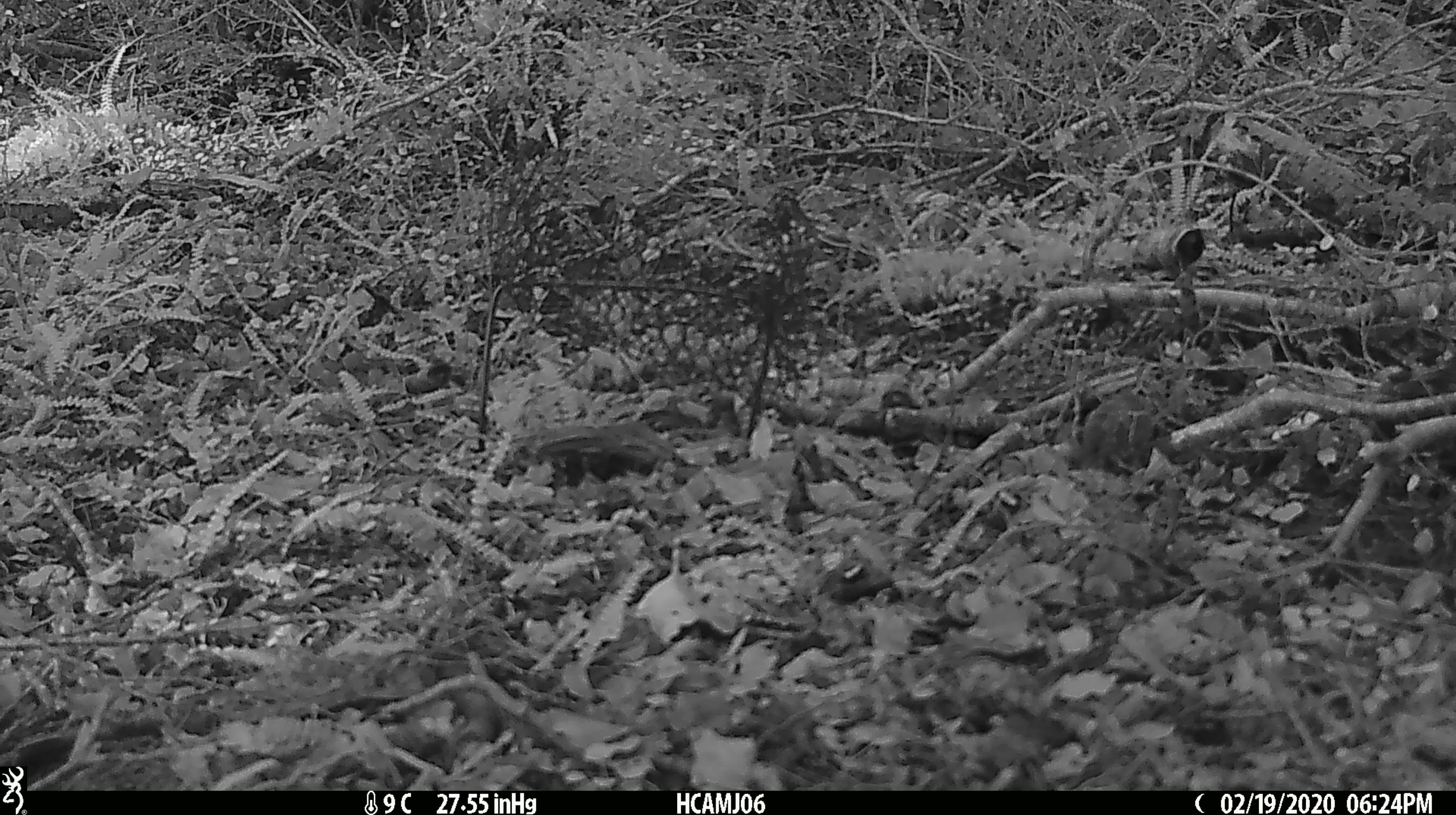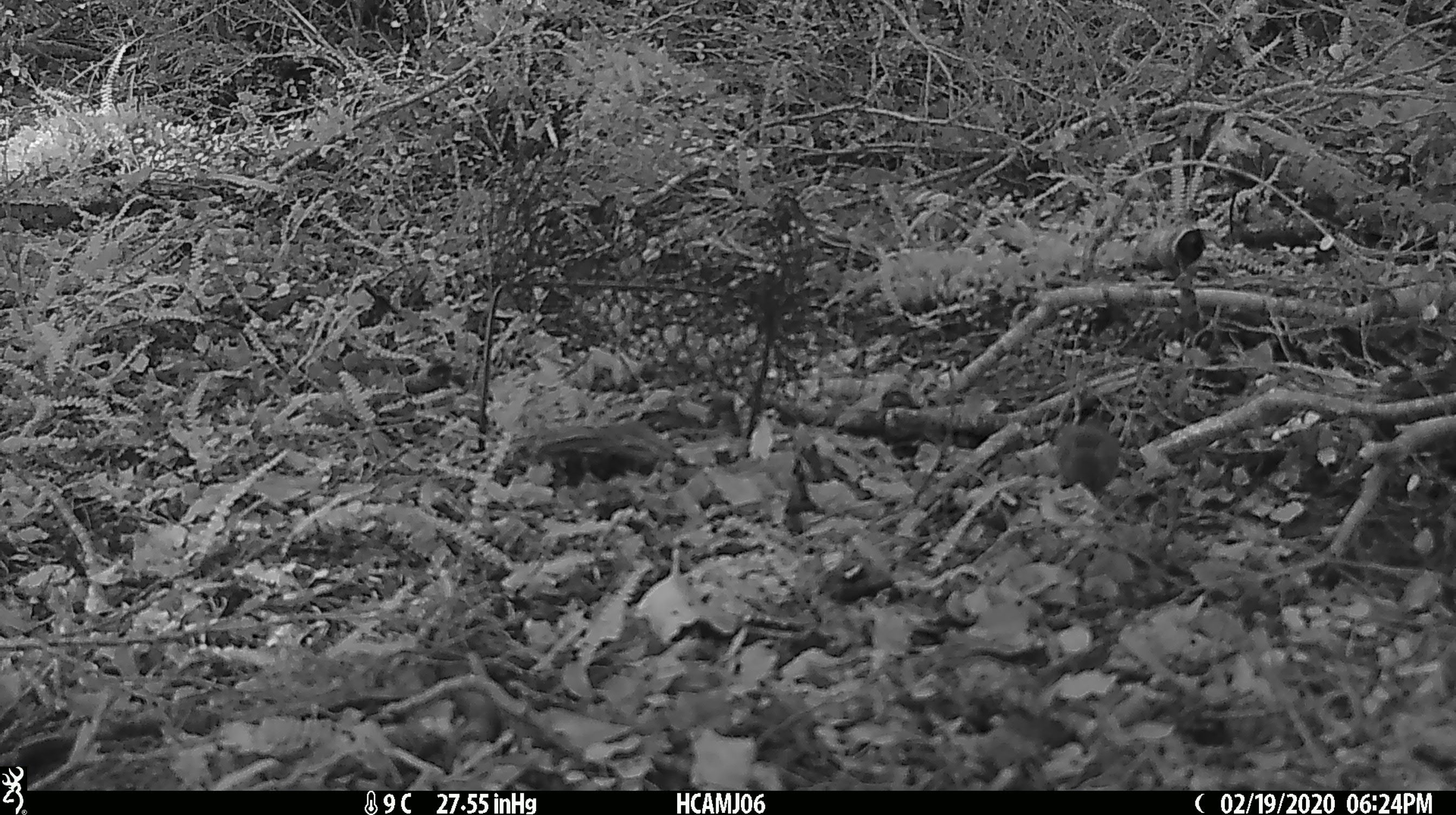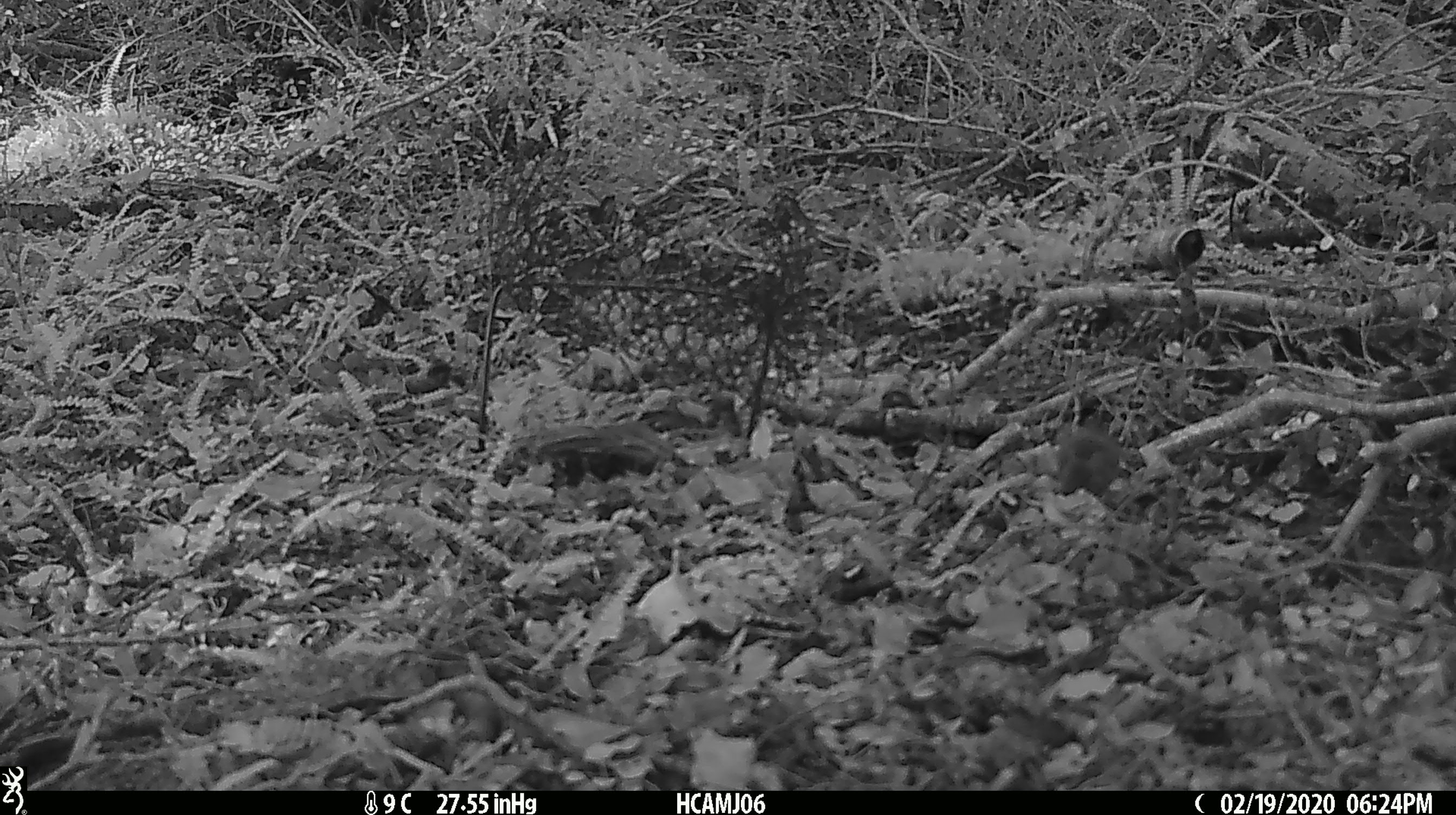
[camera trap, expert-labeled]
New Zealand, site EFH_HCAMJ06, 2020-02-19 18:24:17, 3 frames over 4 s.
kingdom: Animalia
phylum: Chordata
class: Mammalia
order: Rodentia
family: Muridae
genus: Mus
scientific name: Mus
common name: mouse